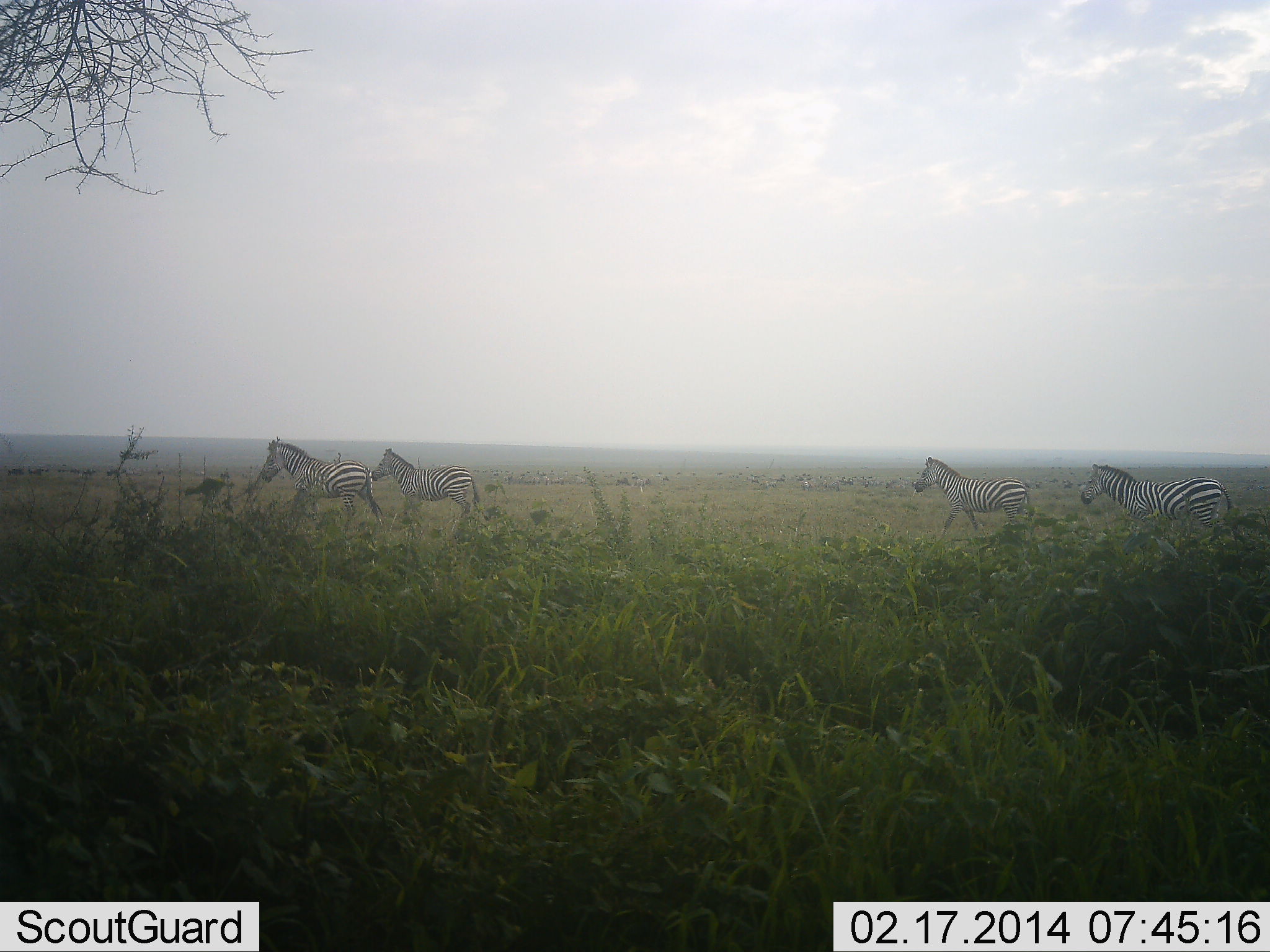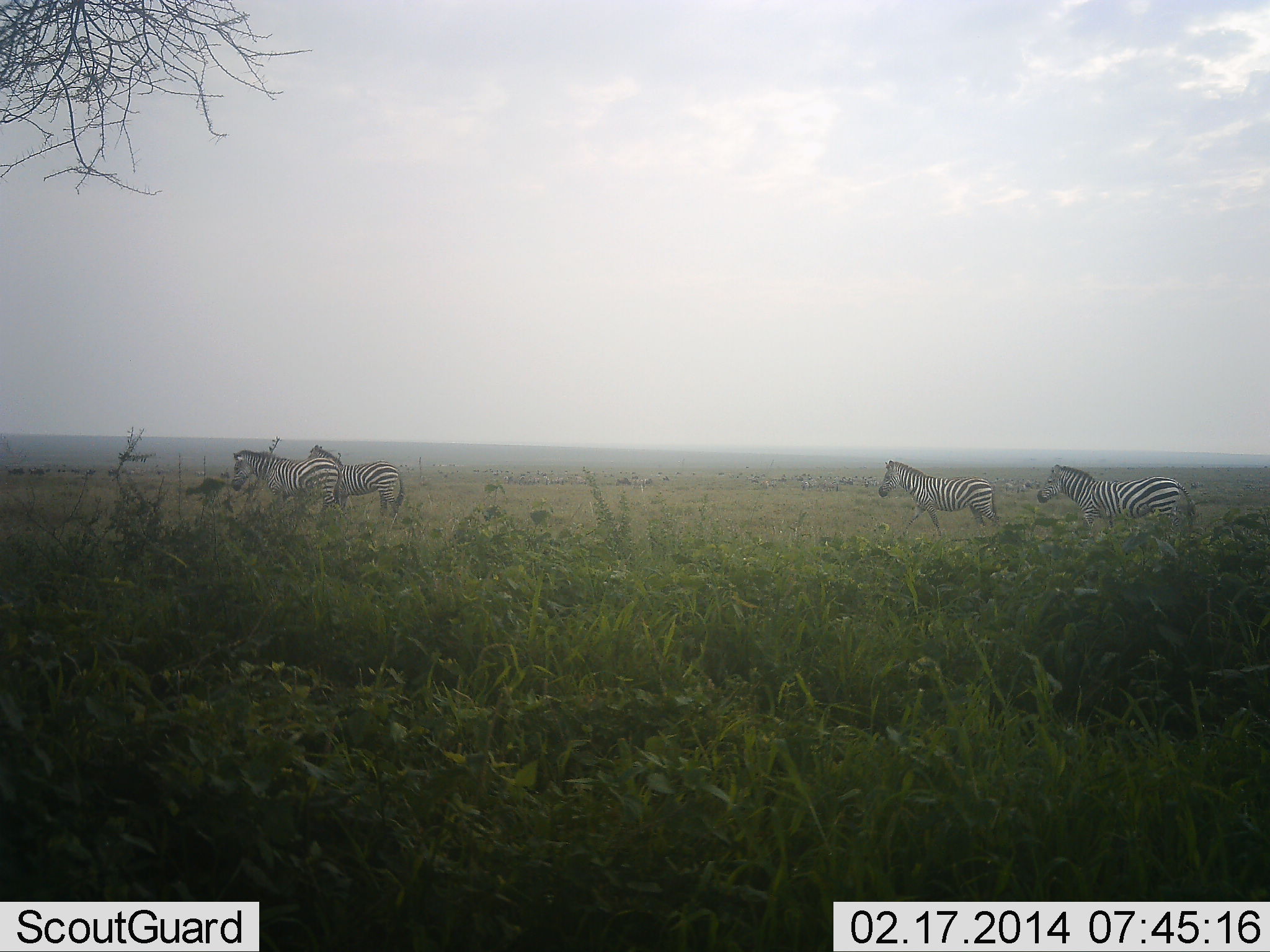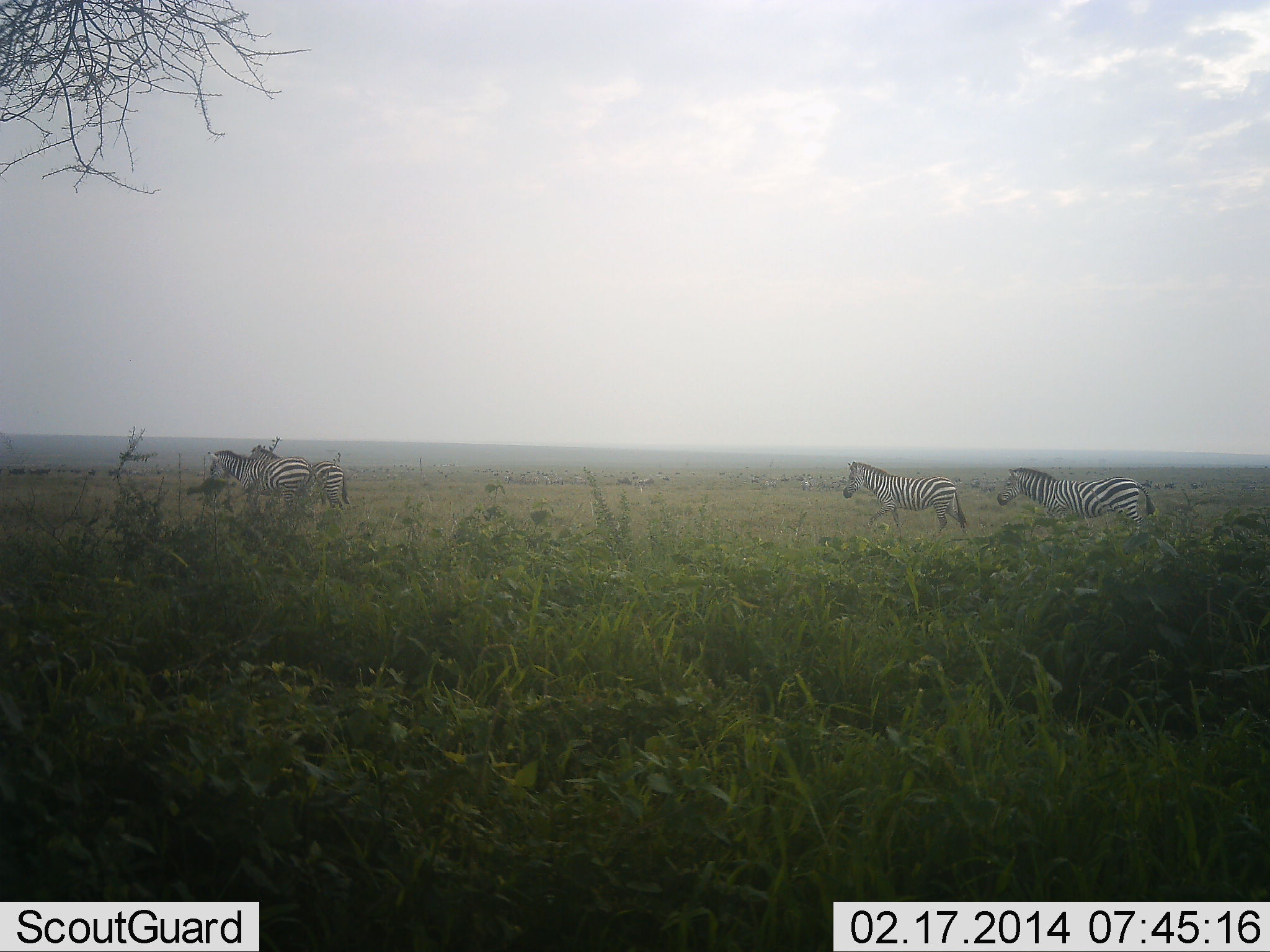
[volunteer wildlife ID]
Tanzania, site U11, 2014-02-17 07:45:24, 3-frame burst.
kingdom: Animalia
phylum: Chordata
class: Mammalia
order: Perissodactyla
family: Equidae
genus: Equus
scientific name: Equus quagga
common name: plains zebra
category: zebra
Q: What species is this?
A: Zebra (plains zebra) (Equus quagga).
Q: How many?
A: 4.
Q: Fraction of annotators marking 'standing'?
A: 0%.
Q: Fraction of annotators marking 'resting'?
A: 0%.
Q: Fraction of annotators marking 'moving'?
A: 100%.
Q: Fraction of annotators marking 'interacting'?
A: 0%.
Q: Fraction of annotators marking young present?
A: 0%.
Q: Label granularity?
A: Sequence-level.